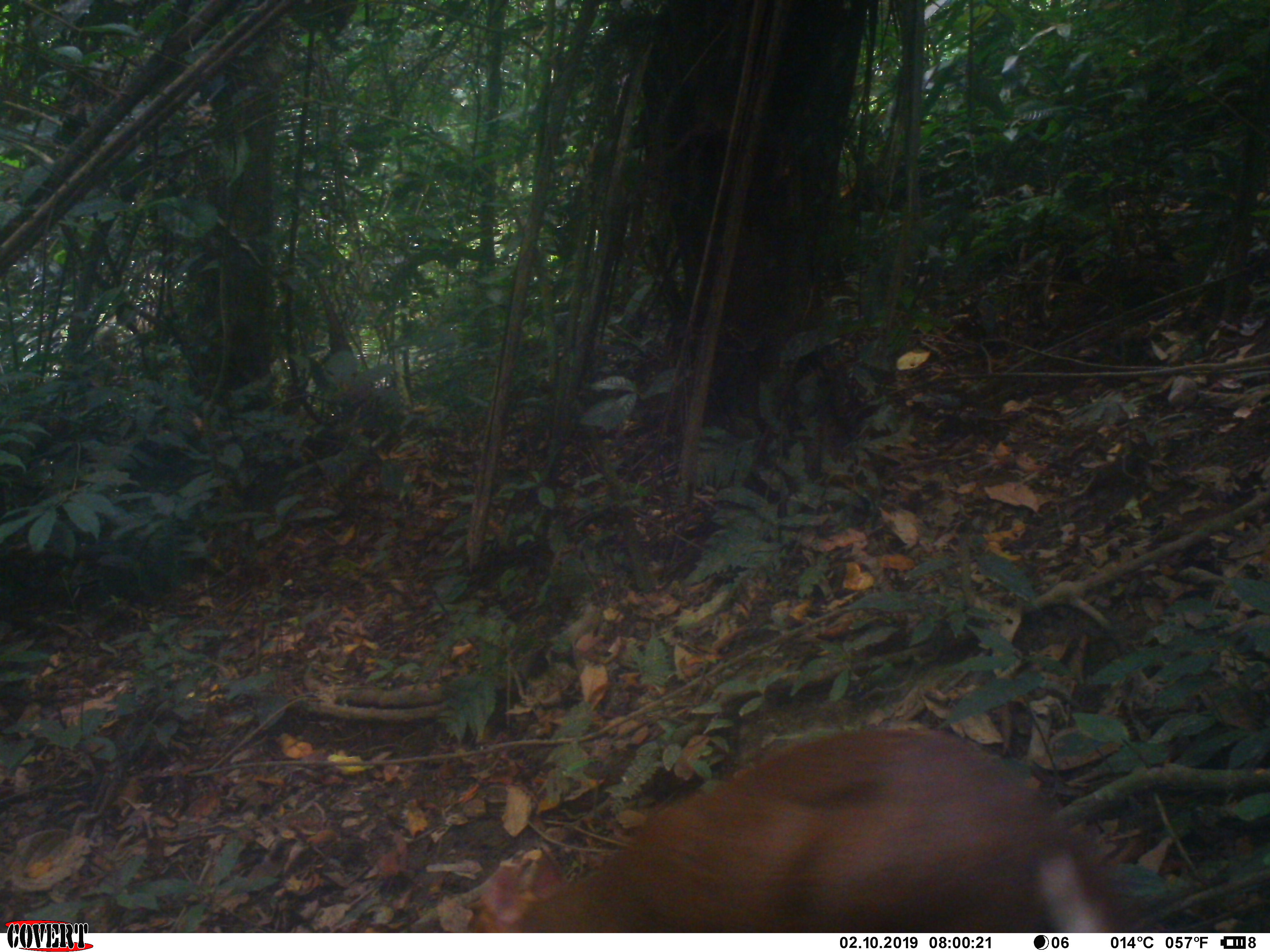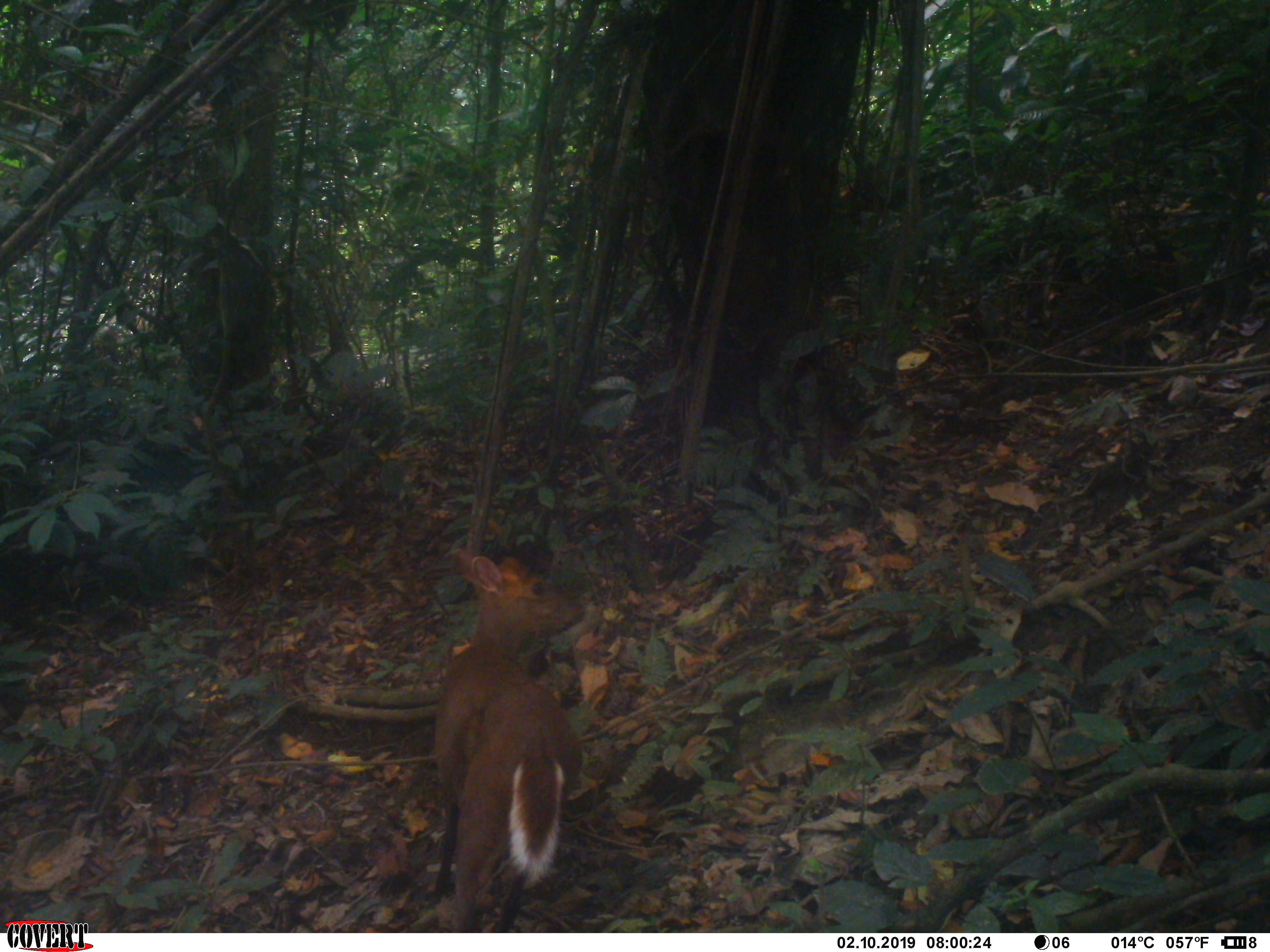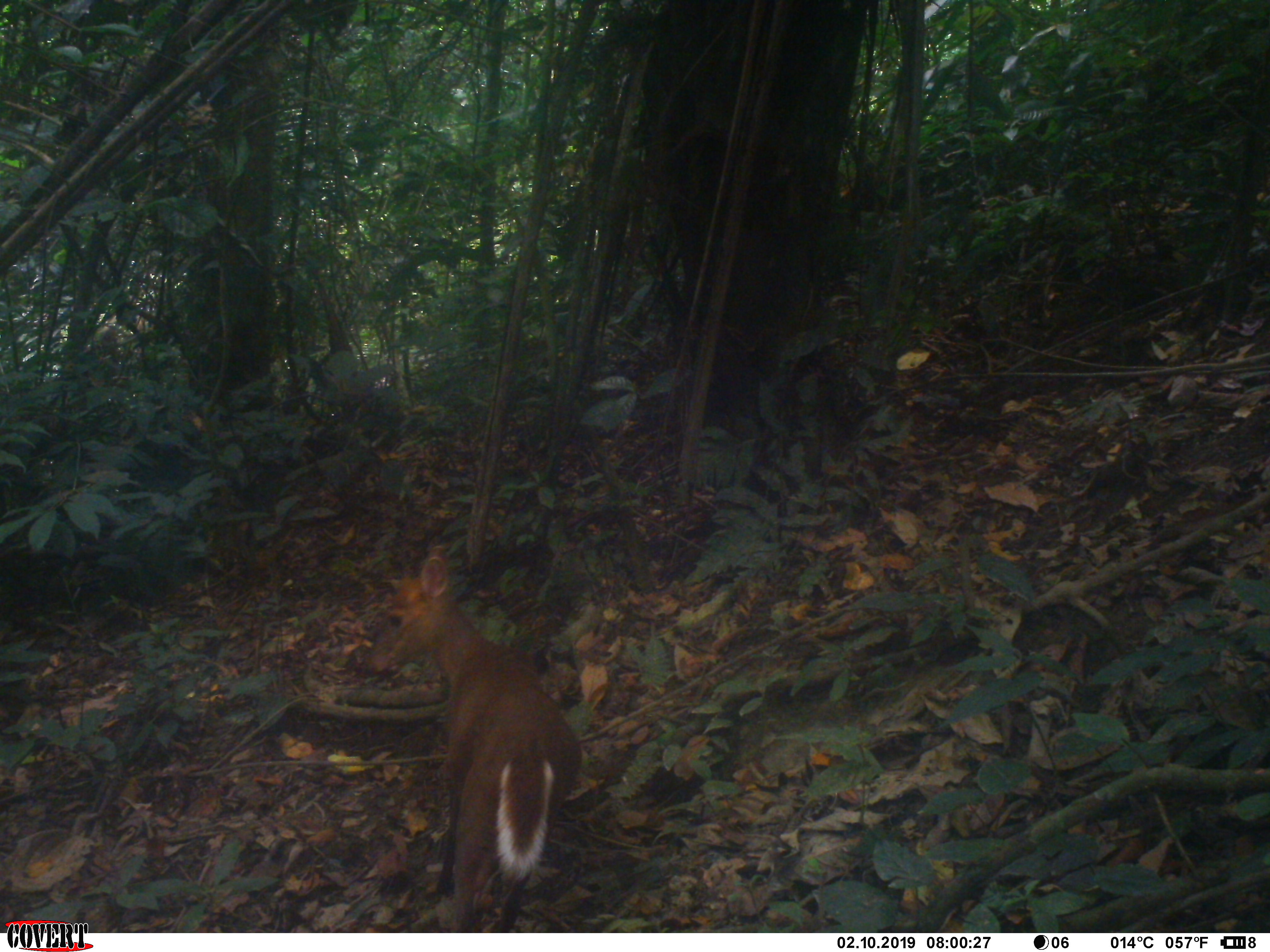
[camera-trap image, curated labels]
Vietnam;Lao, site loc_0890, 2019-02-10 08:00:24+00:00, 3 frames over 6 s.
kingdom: Animalia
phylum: Chordata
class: Mammalia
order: Artiodactyla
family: Cervidae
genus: Muntiacus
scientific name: Muntiacus rooseveltorum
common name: roosevelt's muntjac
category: roosevelts muntjac group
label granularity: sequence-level